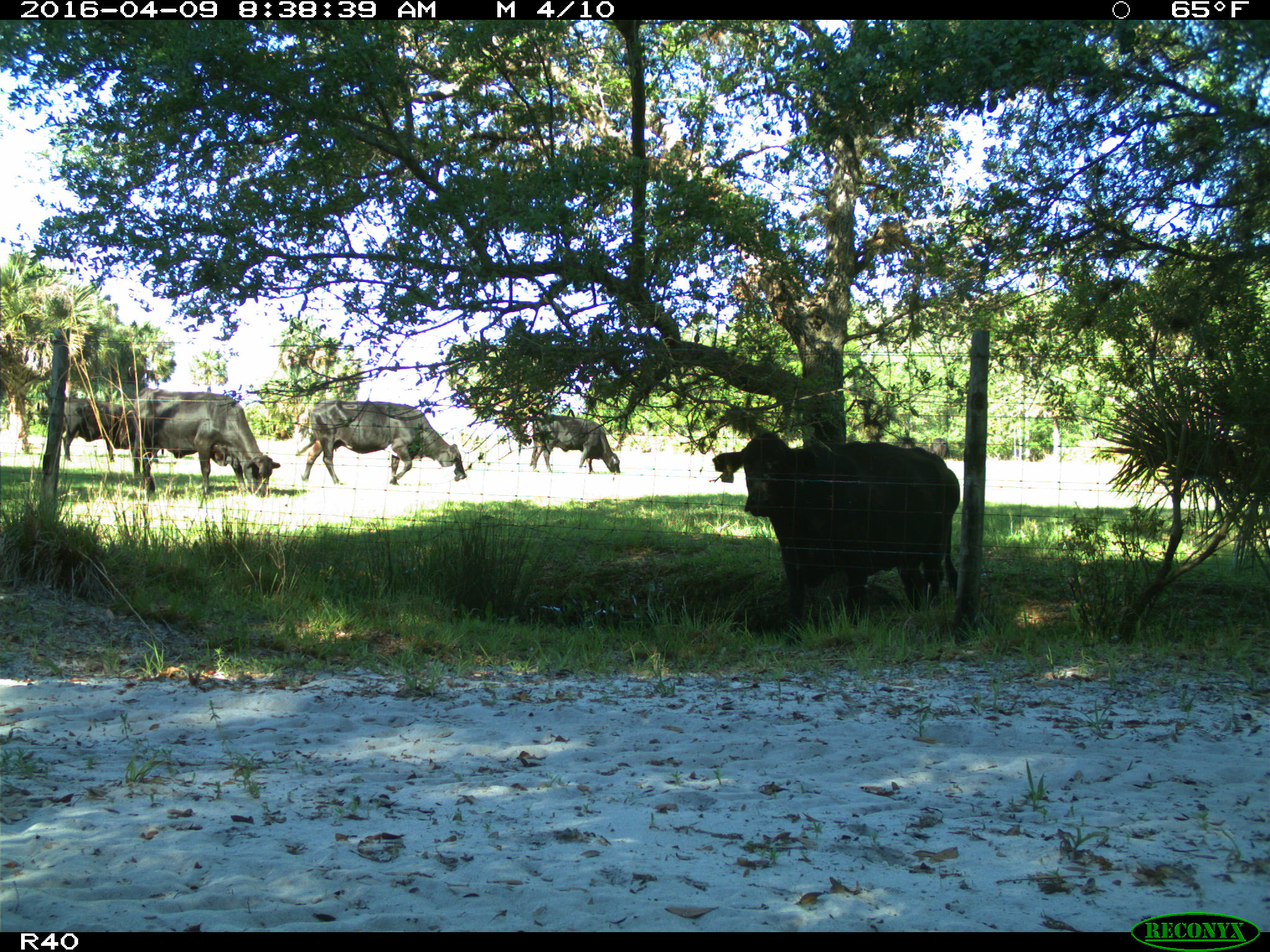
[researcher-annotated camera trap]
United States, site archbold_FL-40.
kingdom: Animalia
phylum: Chordata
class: Mammalia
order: Artiodactyla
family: Bovidae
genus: Bos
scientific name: Bos taurus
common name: domestic cow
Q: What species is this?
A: Bos taurus (domestic cow).